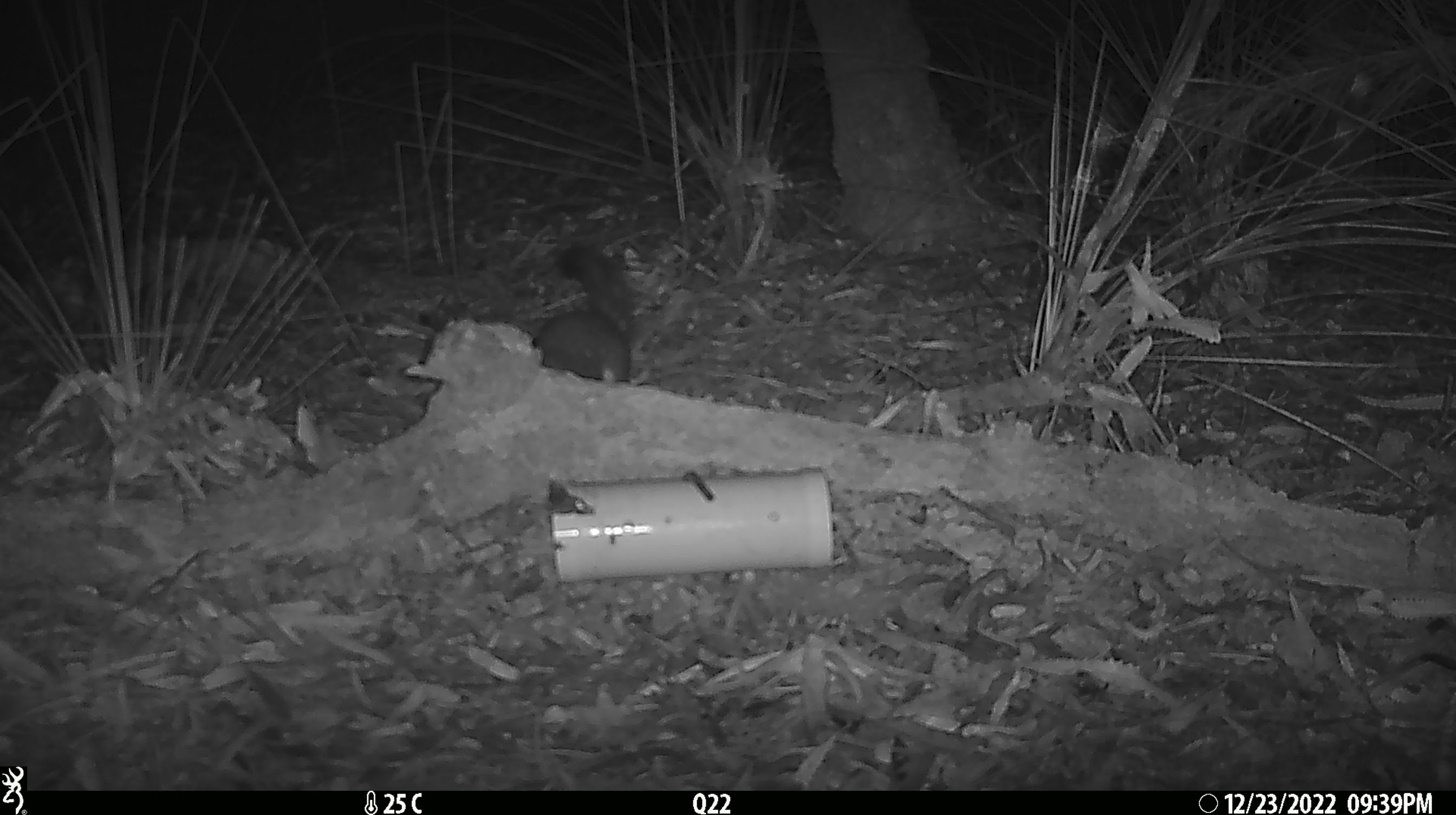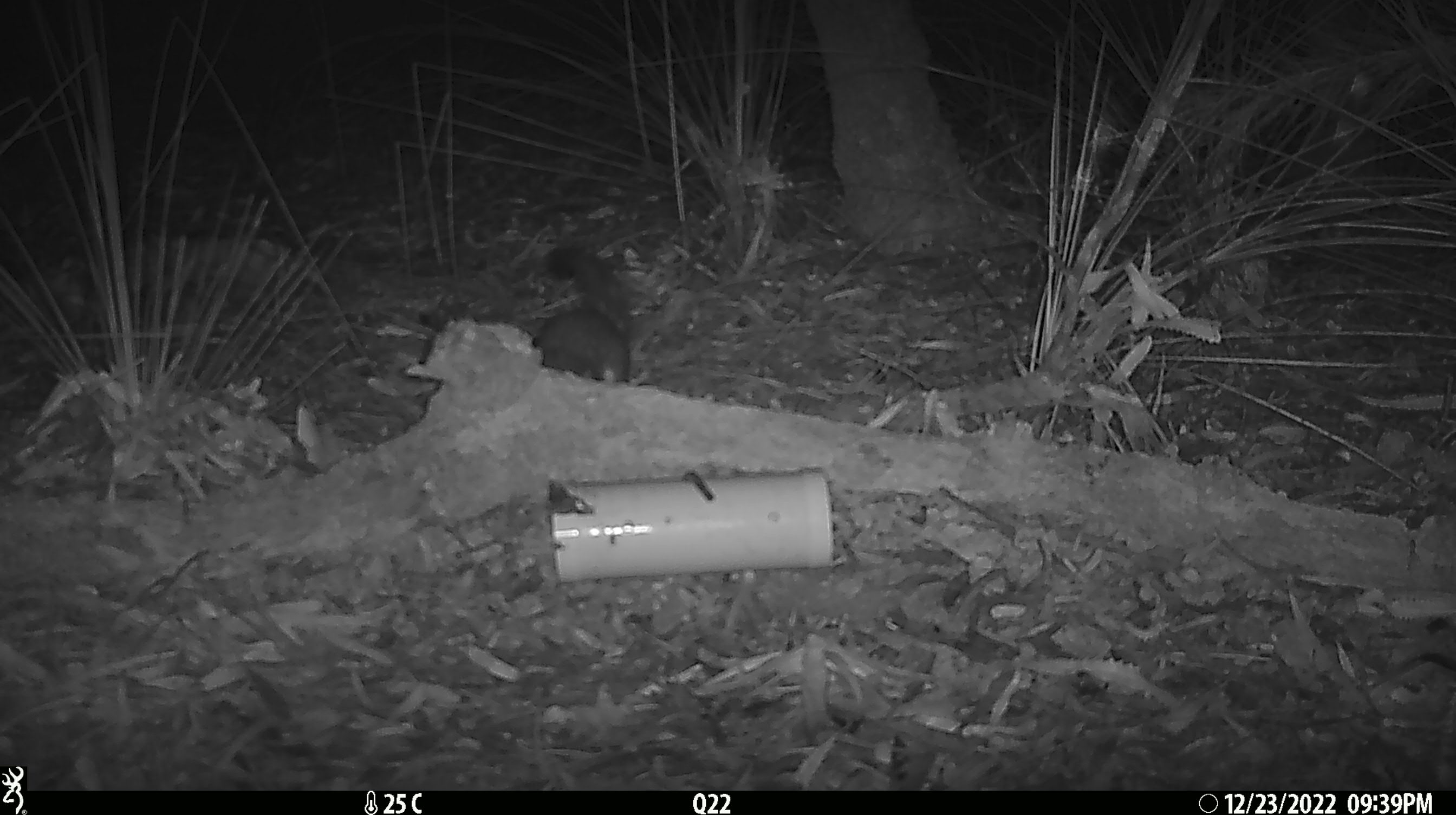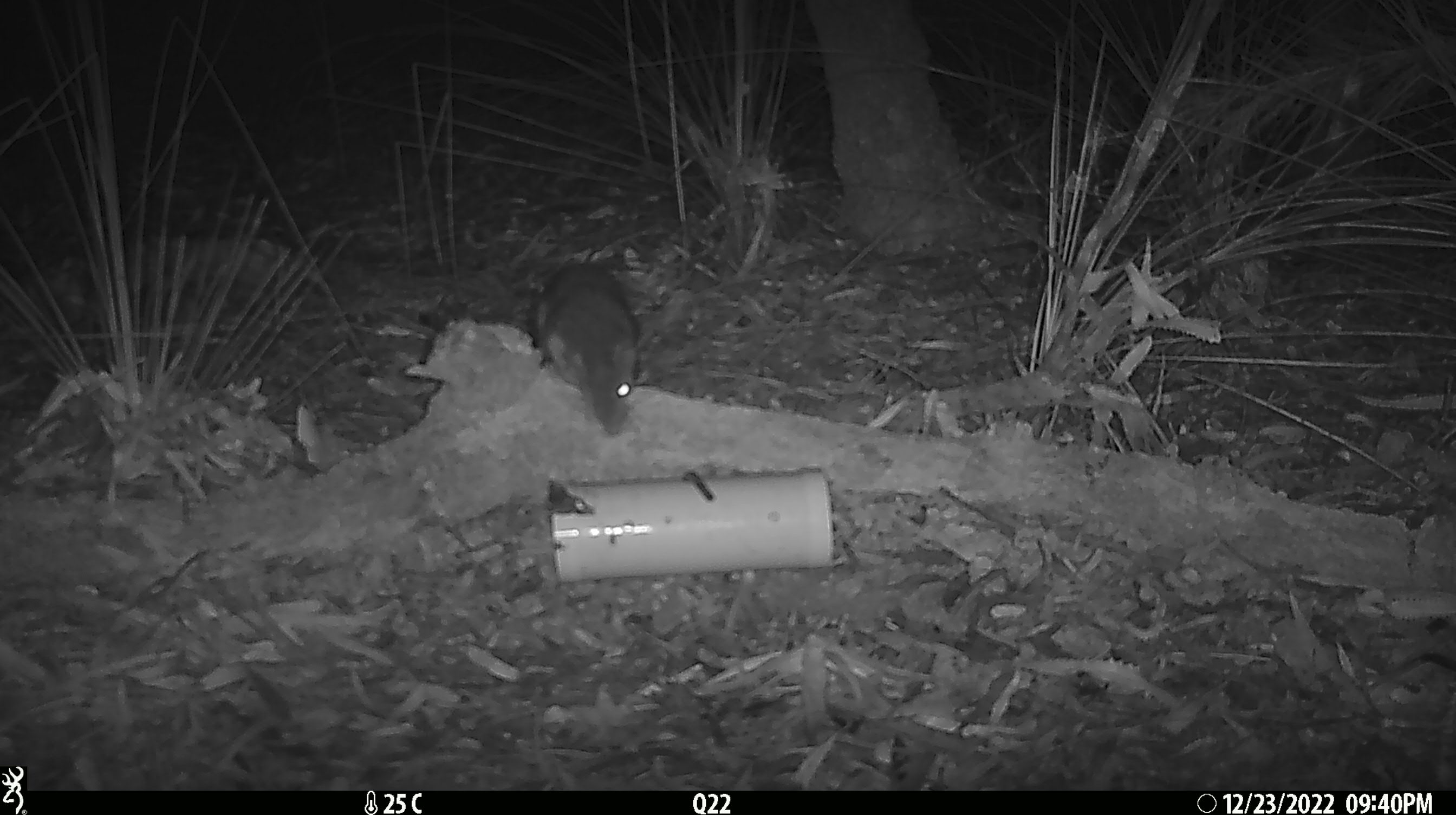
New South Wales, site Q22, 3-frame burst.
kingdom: Animalia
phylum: Chordata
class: Mammalia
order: Dasyuromorphia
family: Dasyuridae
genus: Dasyurus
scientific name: Dasyurus maculatus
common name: spotted-tailed quoll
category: quoll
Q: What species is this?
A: Quoll (spotted-tailed quoll) (Dasyurus maculatus).